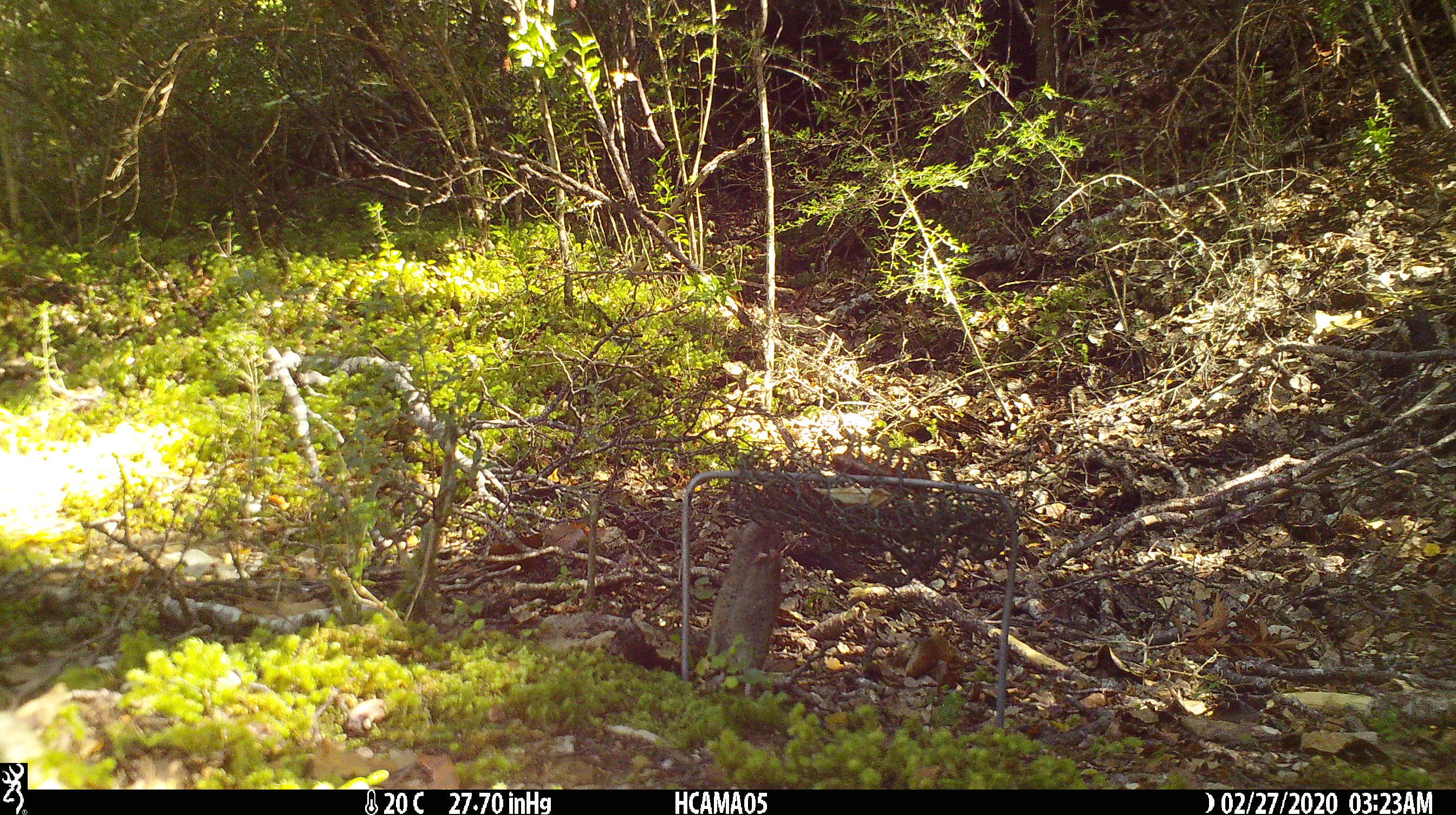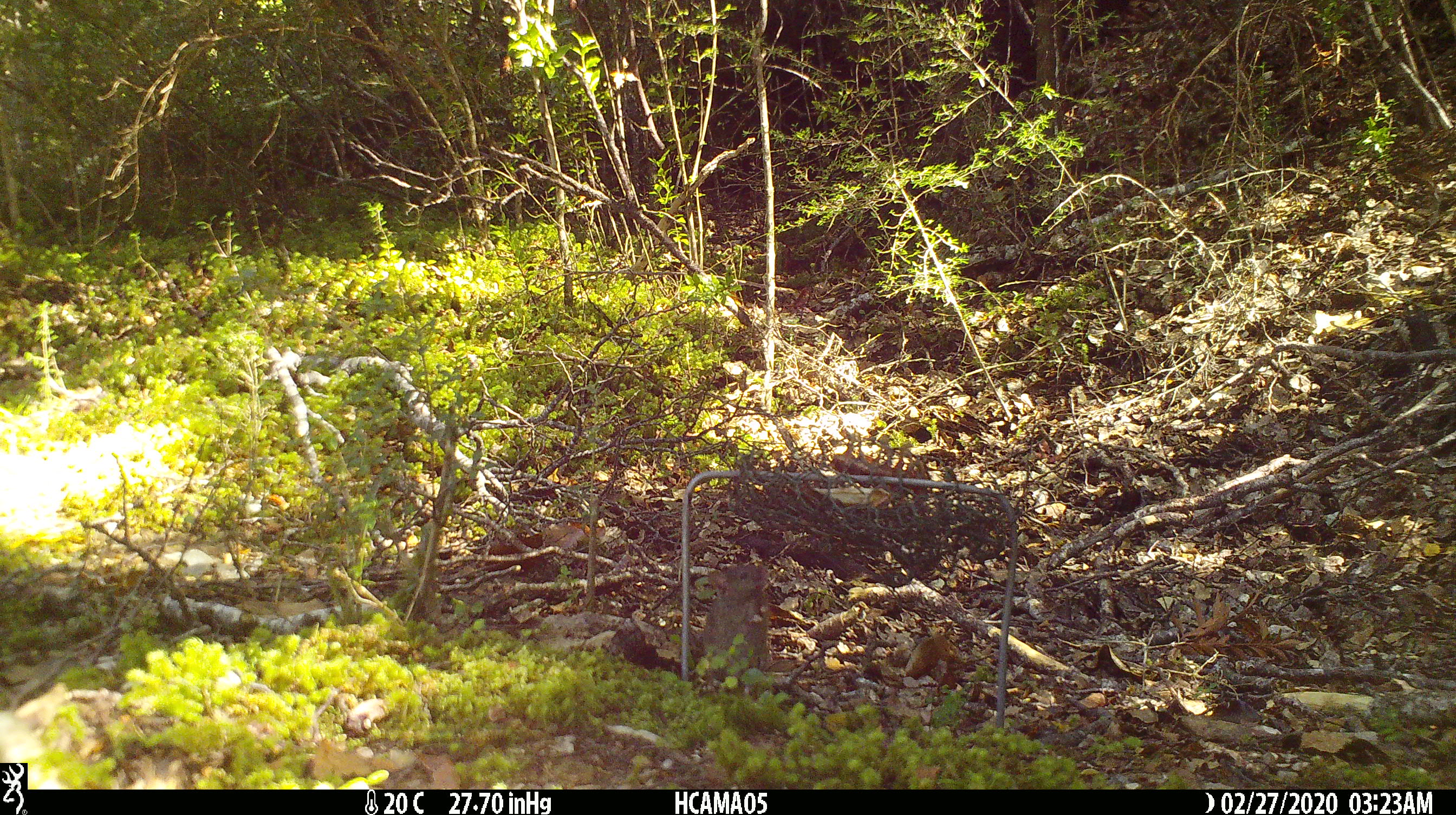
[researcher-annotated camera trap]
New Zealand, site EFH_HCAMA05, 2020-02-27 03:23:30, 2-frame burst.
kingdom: Animalia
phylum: Chordata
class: Mammalia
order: Rodentia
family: Muridae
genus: Mus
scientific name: Mus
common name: mouse